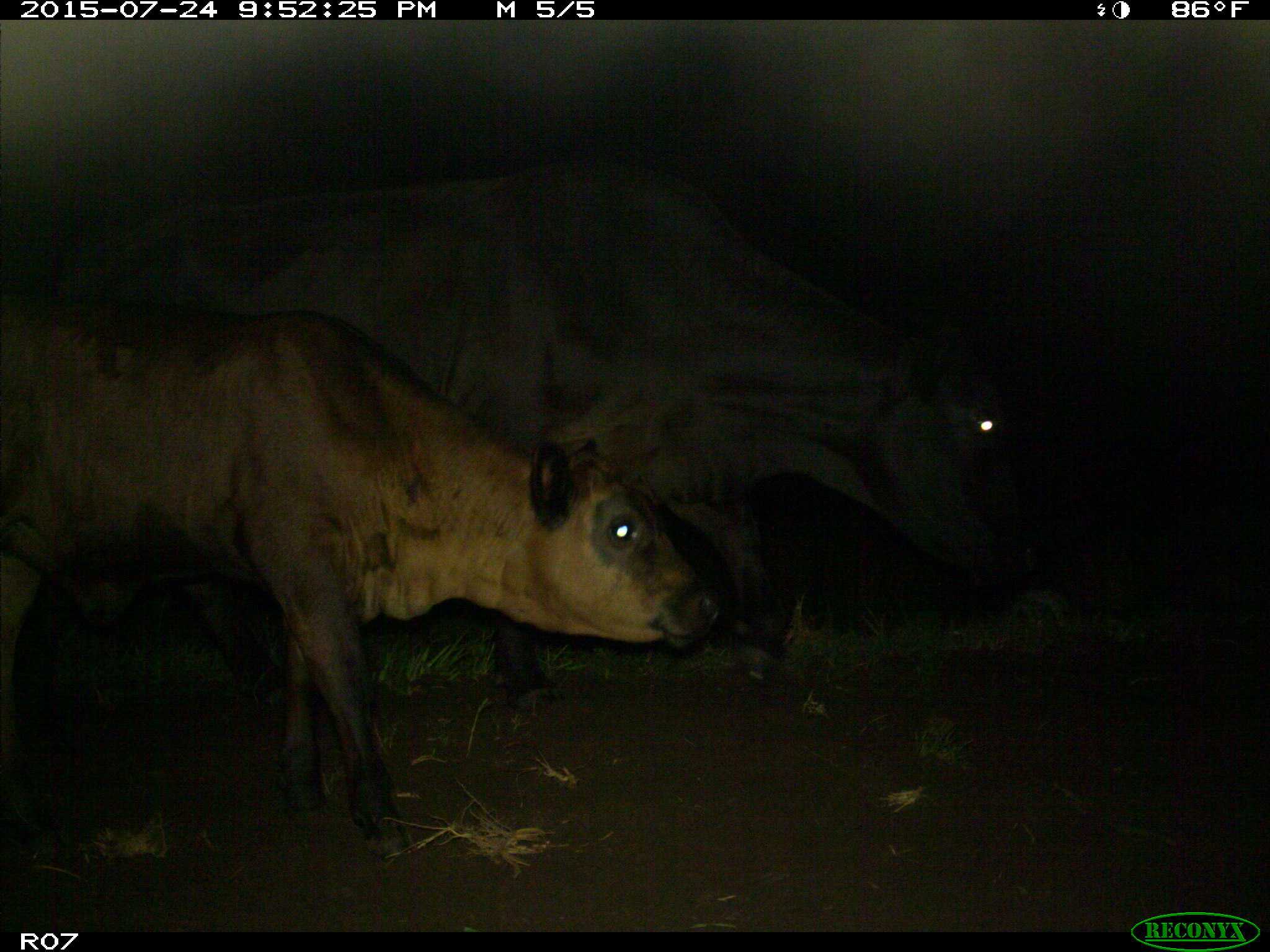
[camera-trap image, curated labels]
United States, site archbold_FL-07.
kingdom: Animalia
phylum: Chordata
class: Mammalia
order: Artiodactyla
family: Bovidae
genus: Bos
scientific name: Bos taurus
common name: domestic cow